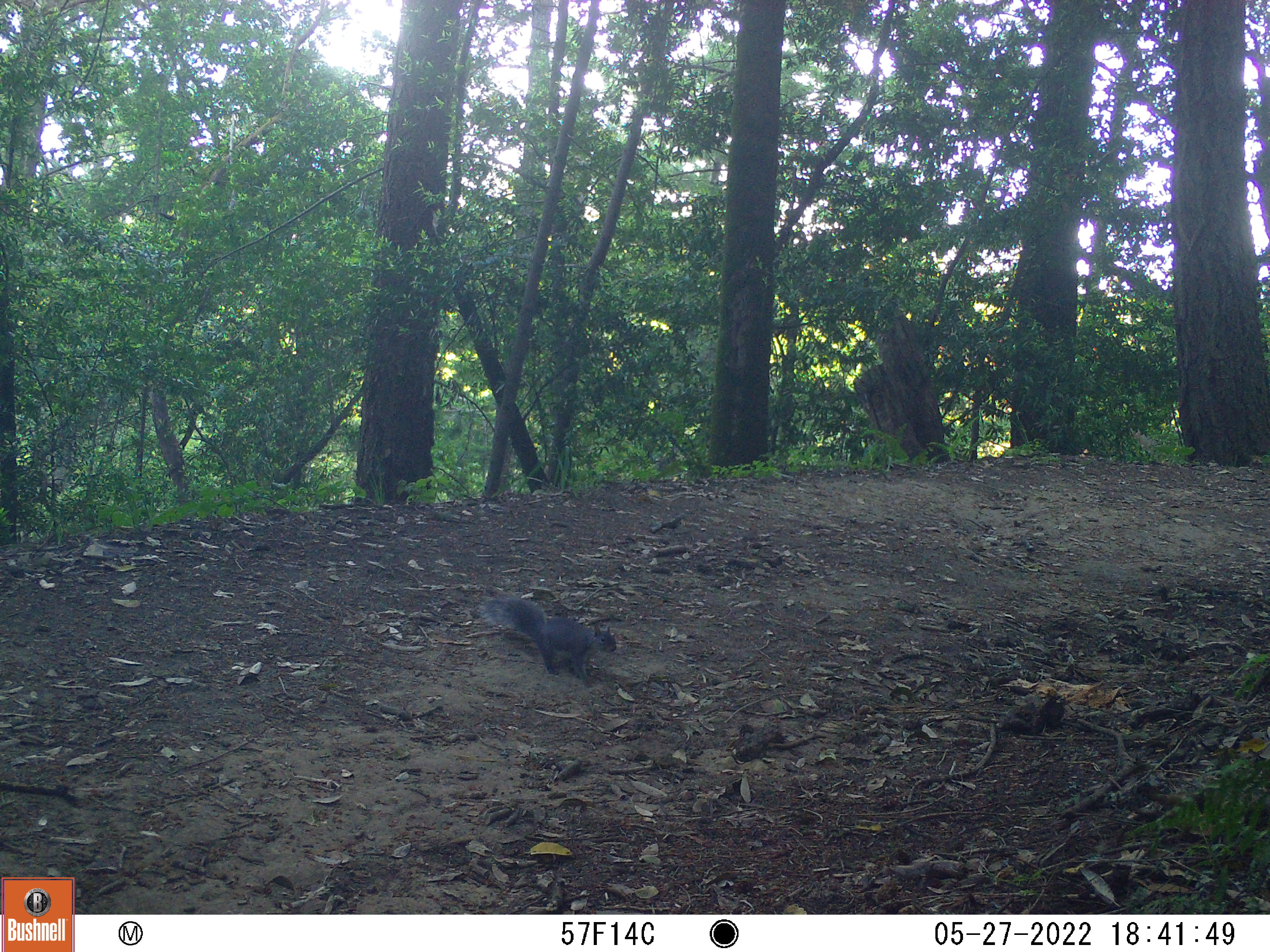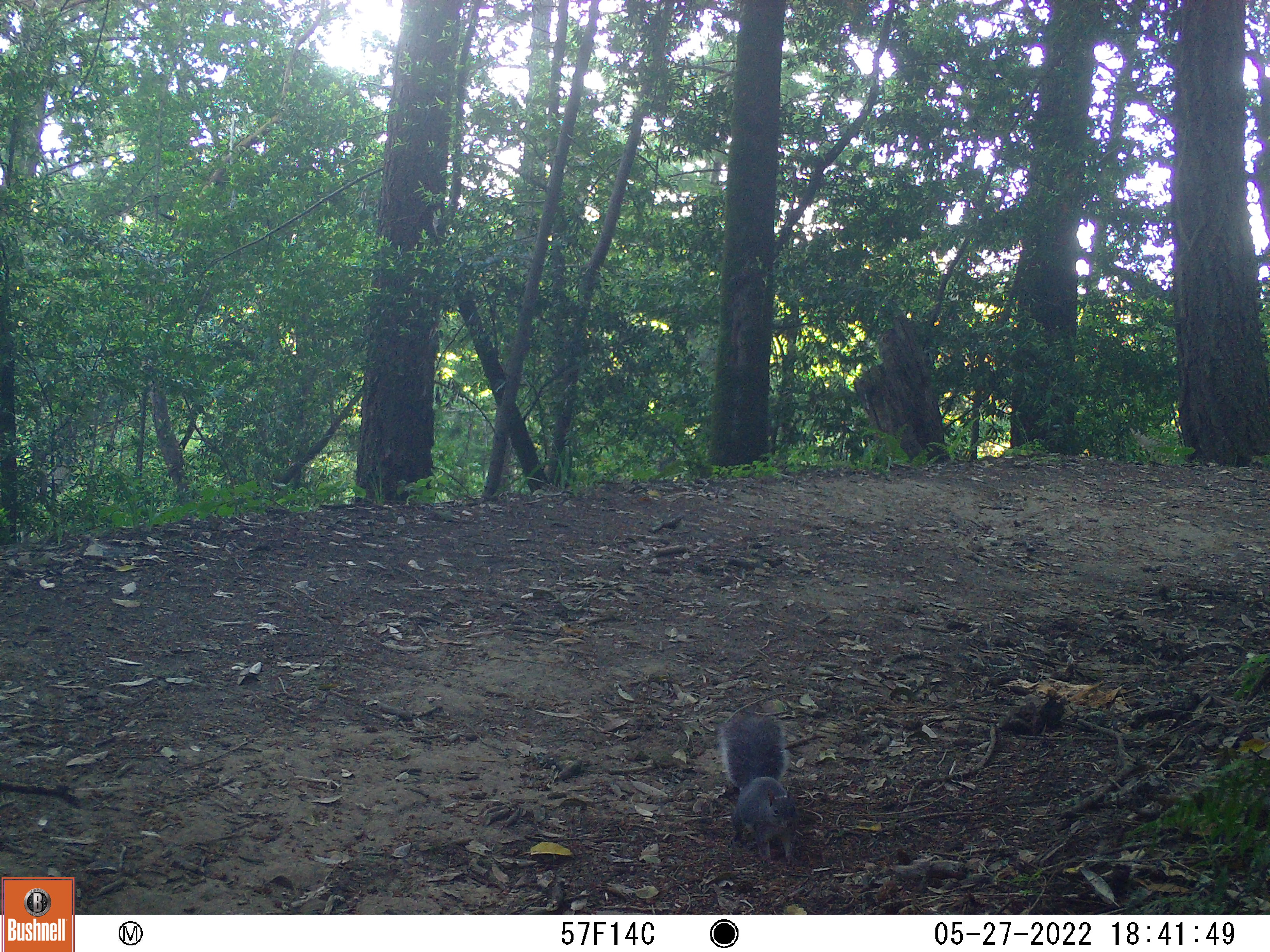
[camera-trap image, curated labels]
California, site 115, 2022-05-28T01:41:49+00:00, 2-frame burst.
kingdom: Animalia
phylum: Chordata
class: Mammalia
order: Rodentia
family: Sciuridae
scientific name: Sciuridae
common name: squirrel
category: unknown squirrel